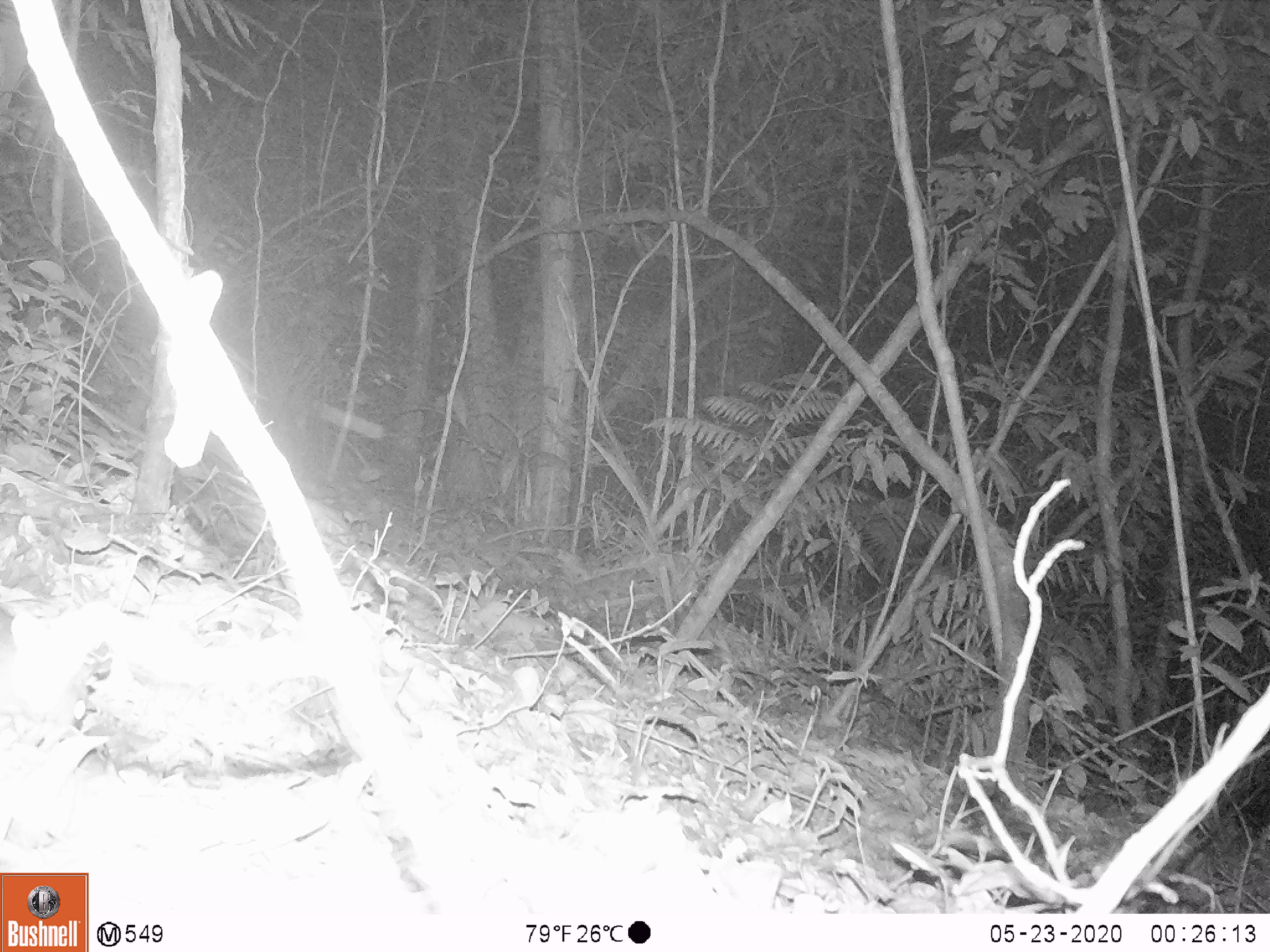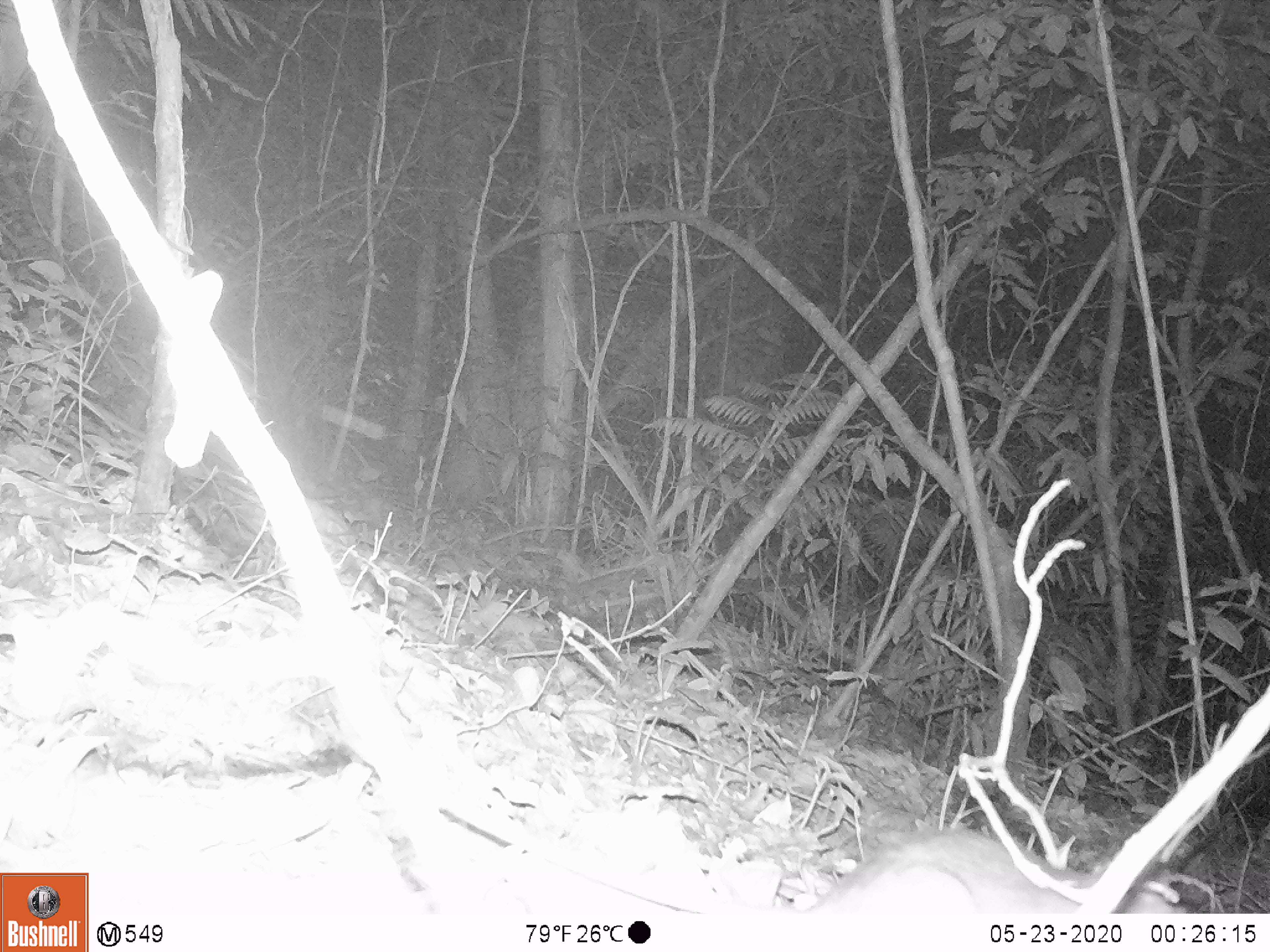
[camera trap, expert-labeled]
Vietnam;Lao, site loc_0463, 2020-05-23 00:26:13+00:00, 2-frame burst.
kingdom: Animalia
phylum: Chordata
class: Mammalia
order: Rodentia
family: Muridae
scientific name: Muridae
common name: old-world mice and rats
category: unidentified murid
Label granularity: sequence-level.